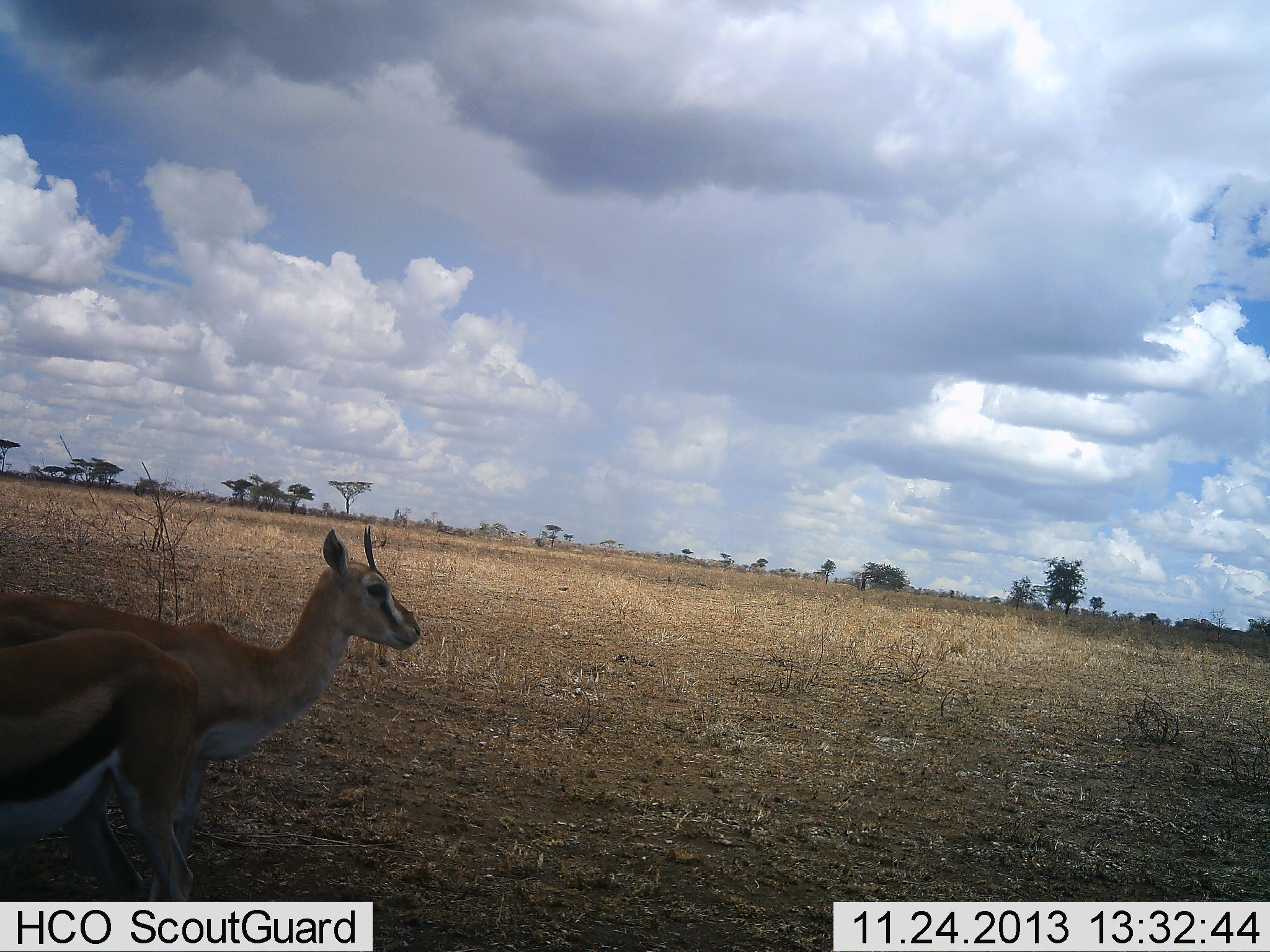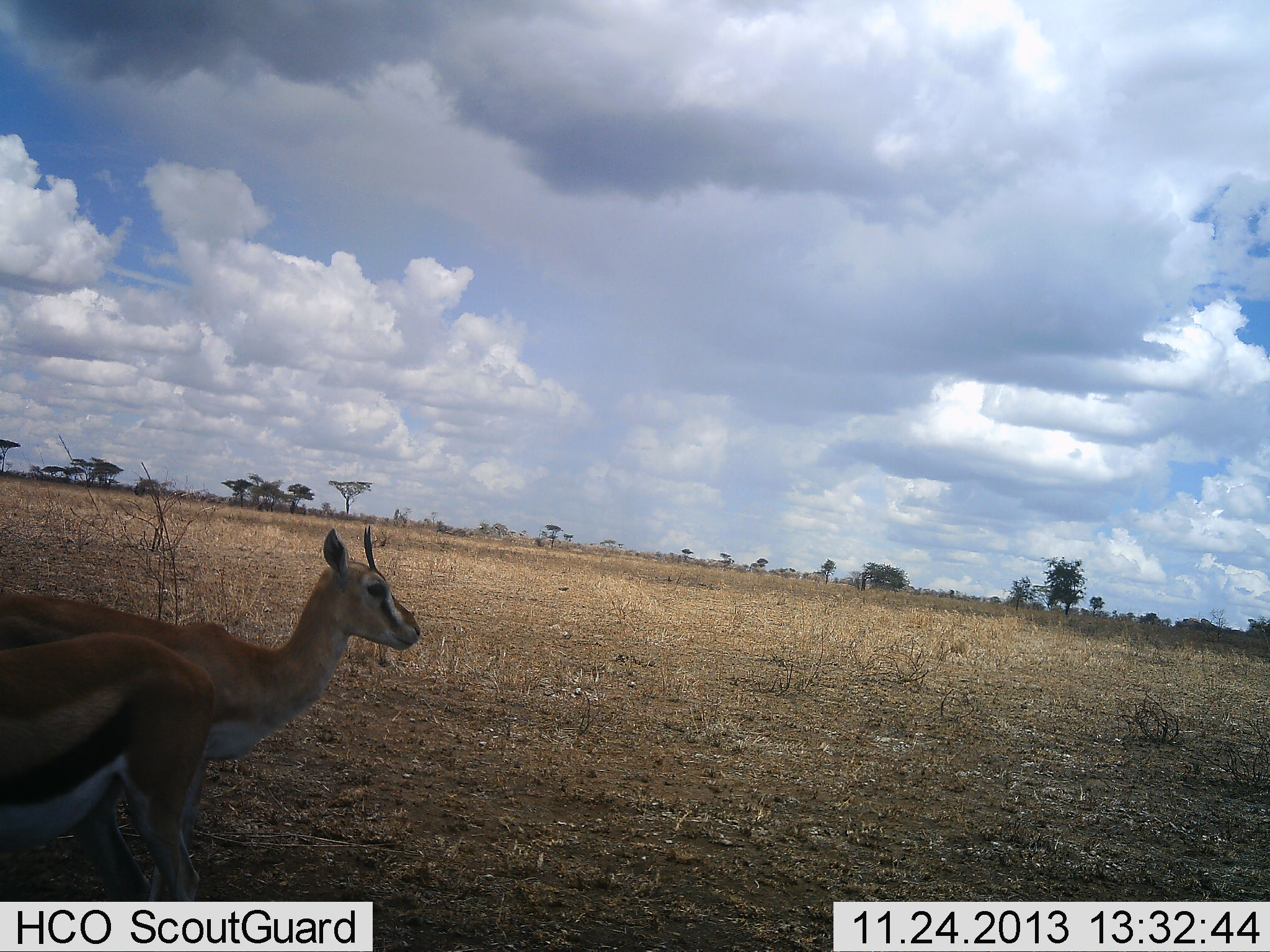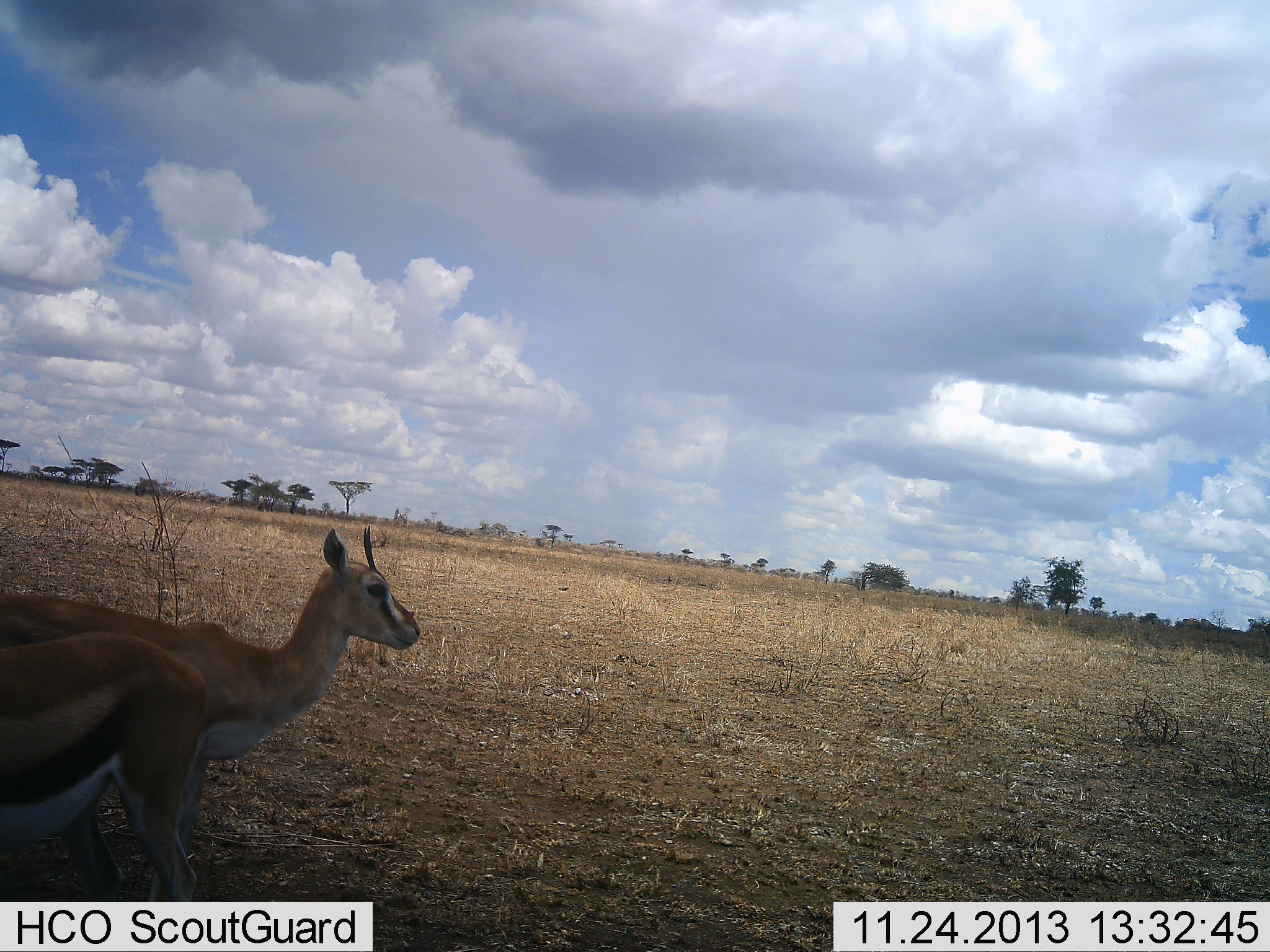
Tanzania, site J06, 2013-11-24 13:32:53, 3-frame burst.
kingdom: Animalia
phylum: Chordata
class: Mammalia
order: Artiodactyla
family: Bovidae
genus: Eudorcas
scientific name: Eudorcas thomsonii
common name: thomson's gazelle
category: gazellethomsons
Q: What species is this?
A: Gazellethomsons (thomson's gazelle) (Eudorcas thomsonii).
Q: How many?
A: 2.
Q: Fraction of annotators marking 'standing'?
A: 100%.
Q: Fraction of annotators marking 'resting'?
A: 0%.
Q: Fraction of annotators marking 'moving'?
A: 0%.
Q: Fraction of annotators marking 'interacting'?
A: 0%.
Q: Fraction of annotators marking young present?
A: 0%.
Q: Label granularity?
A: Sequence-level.